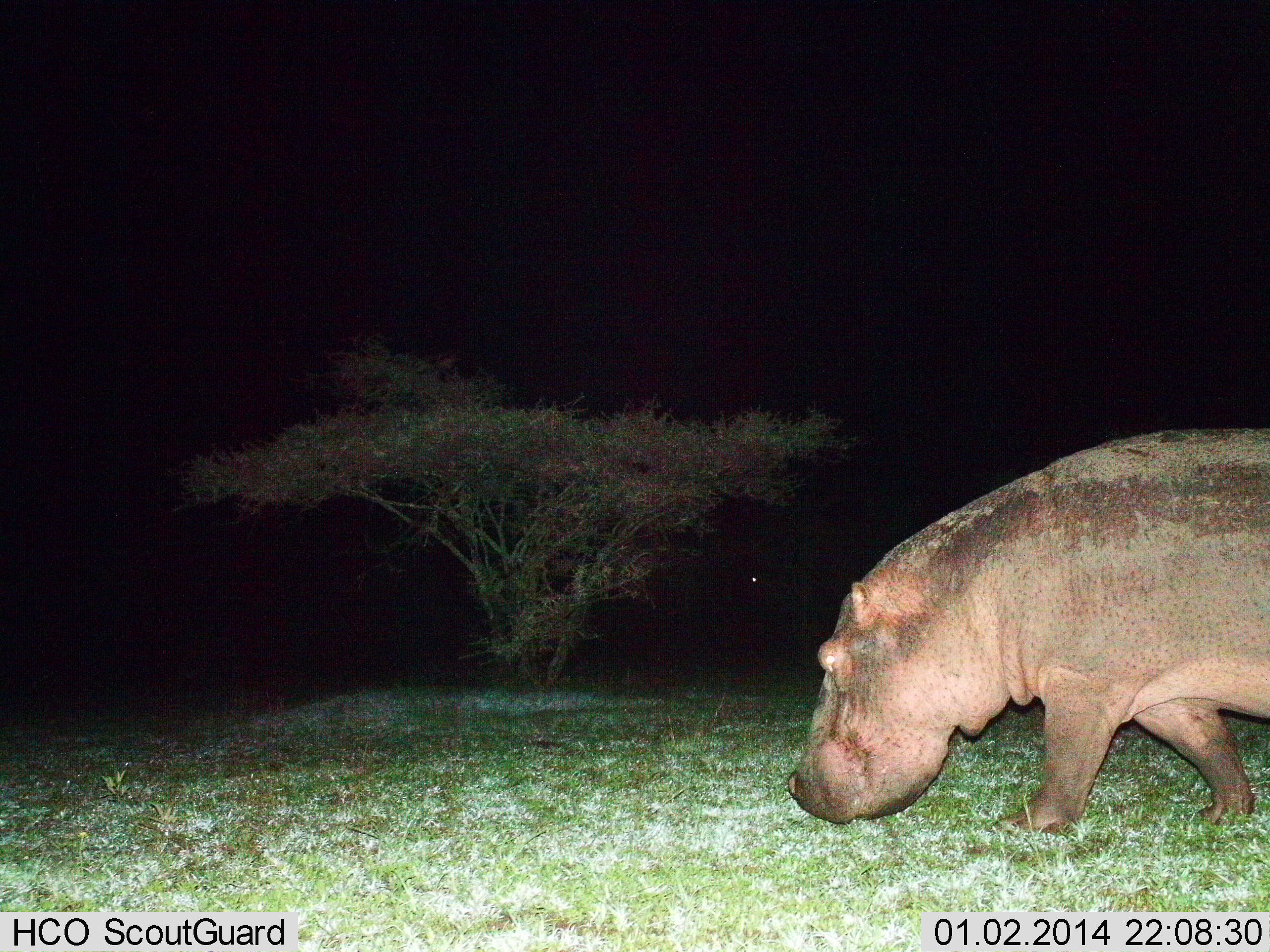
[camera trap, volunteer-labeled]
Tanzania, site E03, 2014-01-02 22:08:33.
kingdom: Animalia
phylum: Chordata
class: Mammalia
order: Artiodactyla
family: Hippopotamidae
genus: Hippopotamus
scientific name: Hippopotamus amphibius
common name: hippopotamus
Hippopotamus (Hippopotamus amphibius), count 1. Behavior (volunteer vote fractions): standing 10%, resting 0%, moving 70%, interacting 0%. Young present (vote fraction): 0%. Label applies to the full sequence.